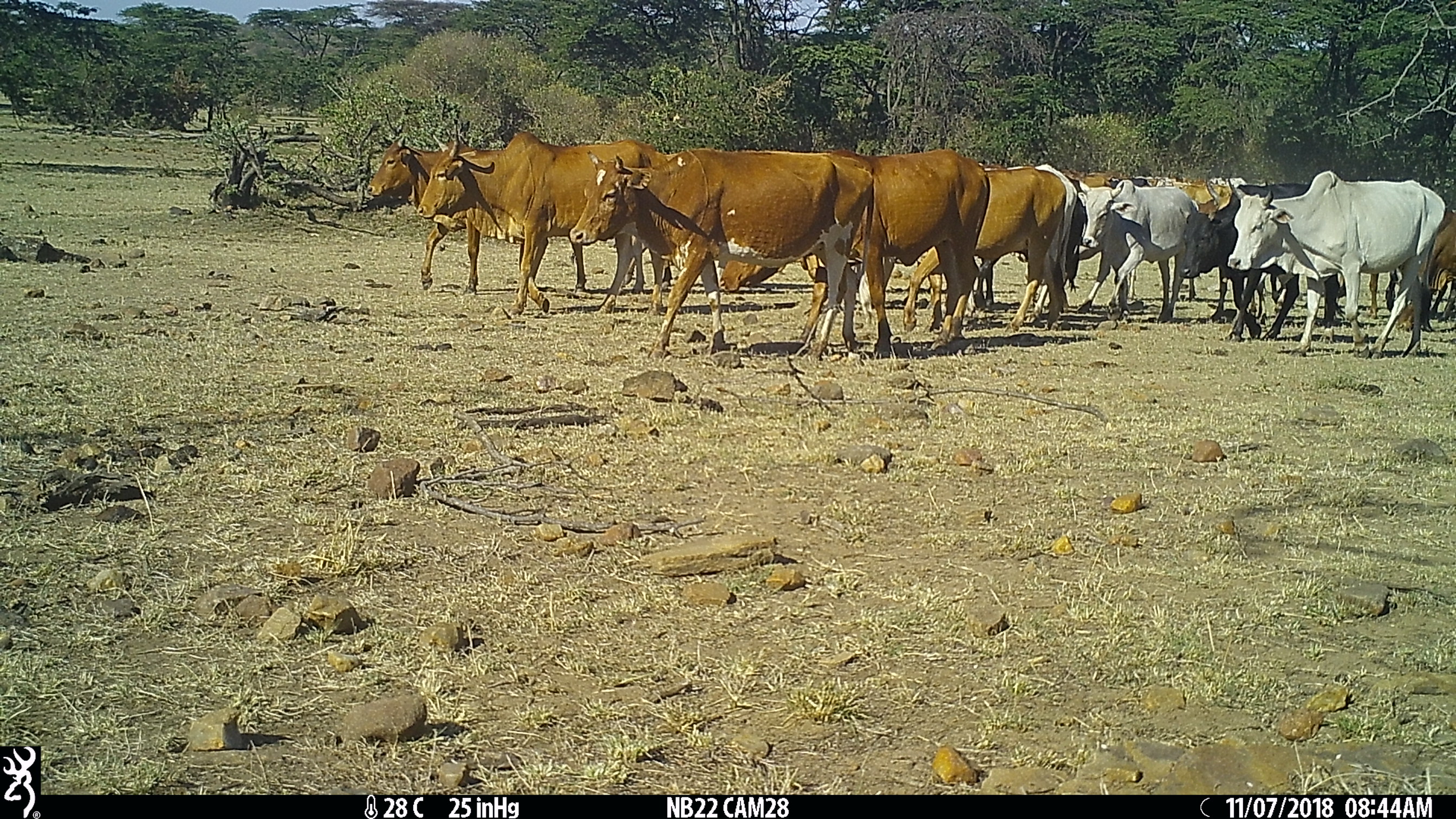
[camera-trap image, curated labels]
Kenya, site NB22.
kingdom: Animalia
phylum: Chordata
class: Mammalia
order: Artiodactyla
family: Bovidae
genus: Bos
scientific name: Bos taurus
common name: cattle